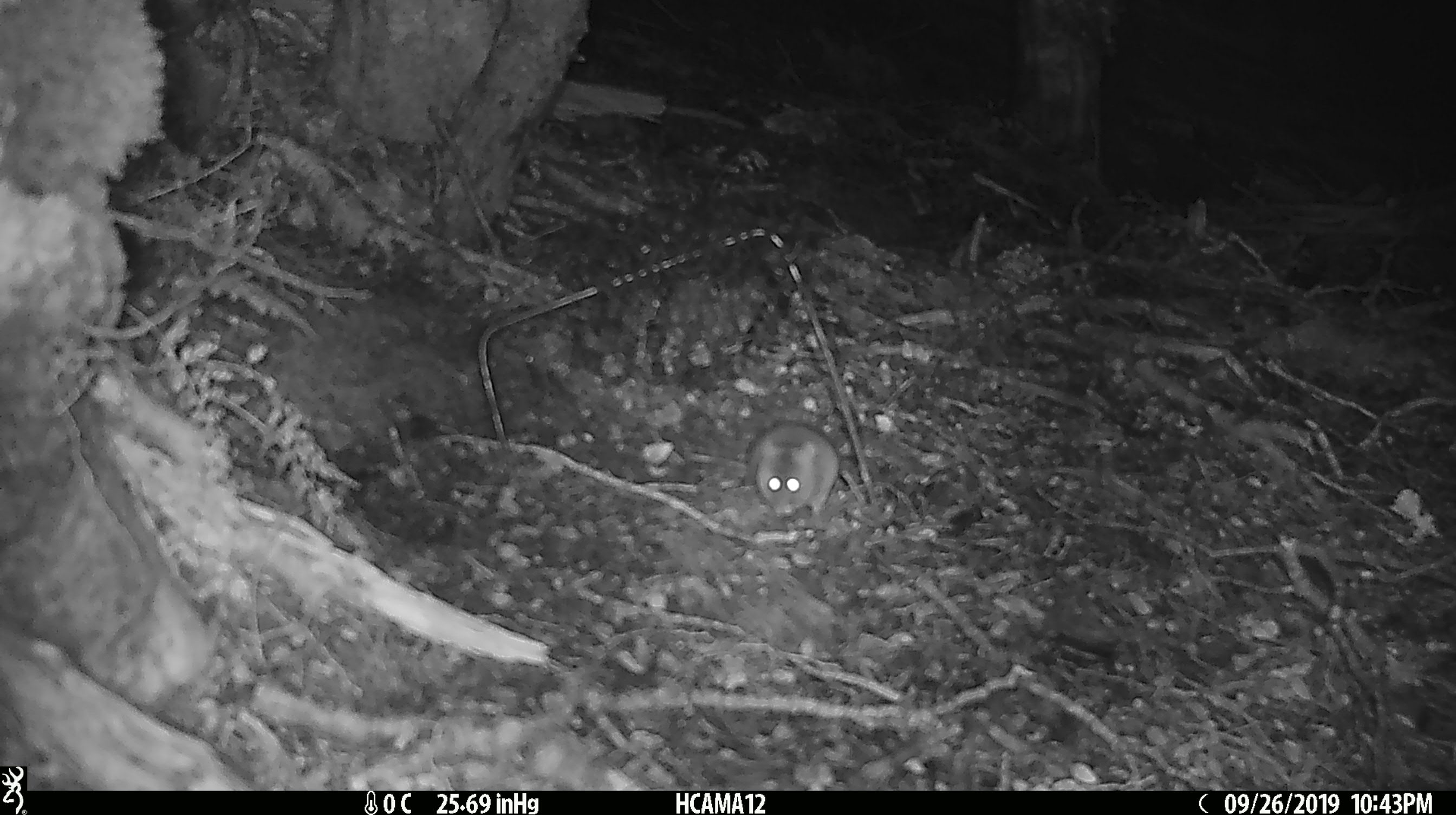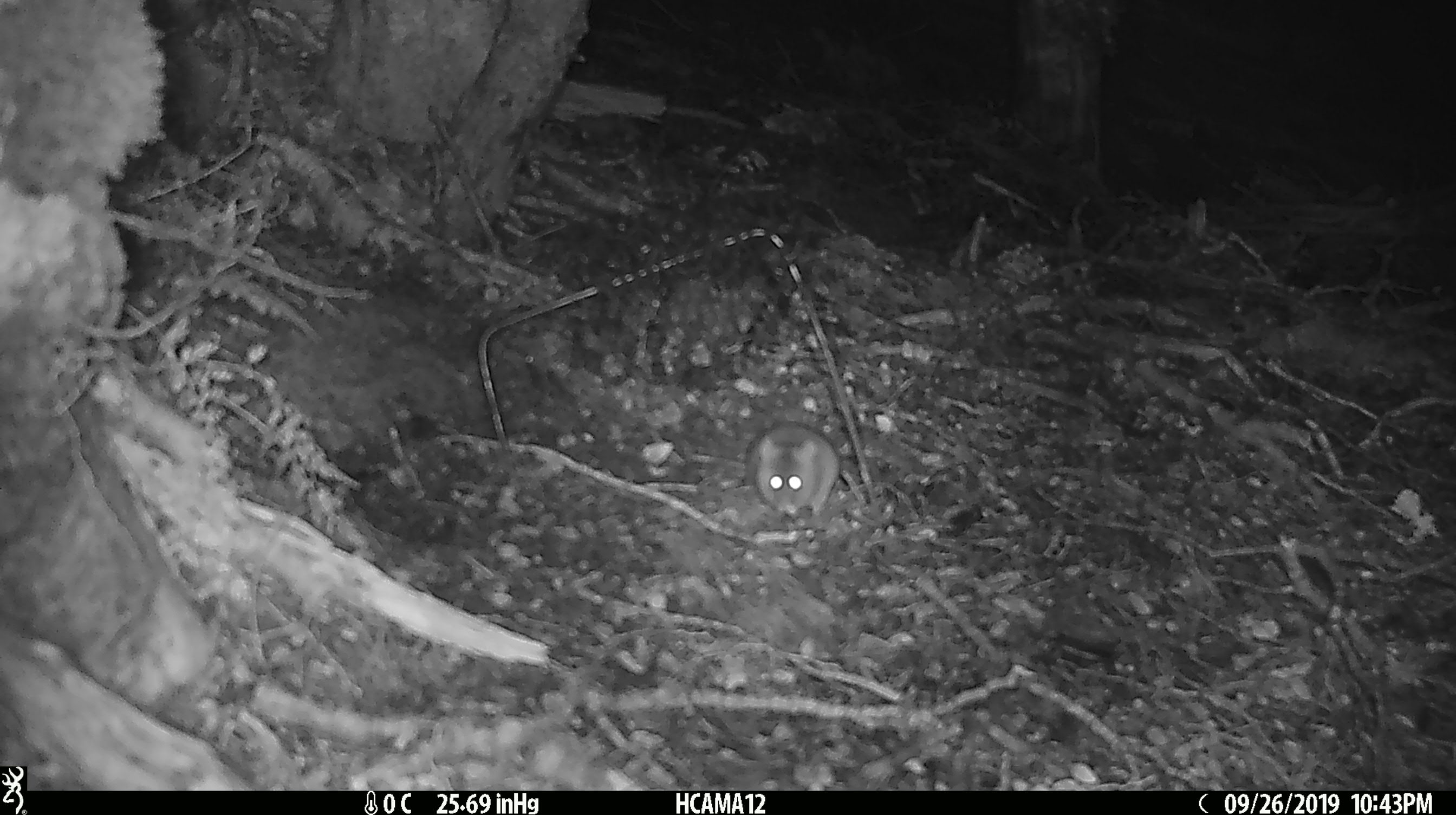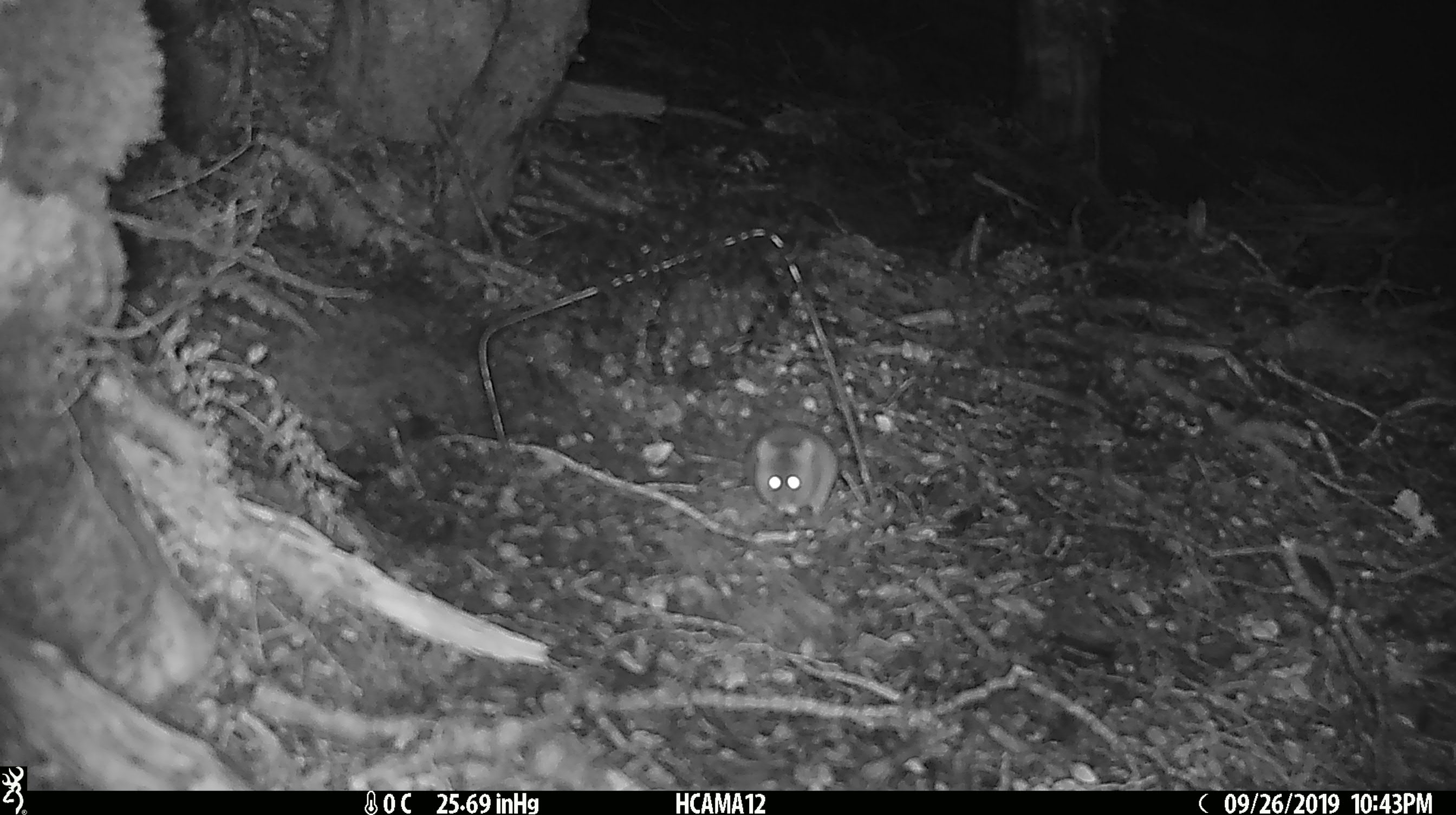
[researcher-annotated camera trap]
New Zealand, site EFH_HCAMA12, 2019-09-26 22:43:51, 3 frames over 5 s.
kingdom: Animalia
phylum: Chordata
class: Mammalia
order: Rodentia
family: Muridae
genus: Mus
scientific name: Mus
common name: mouse